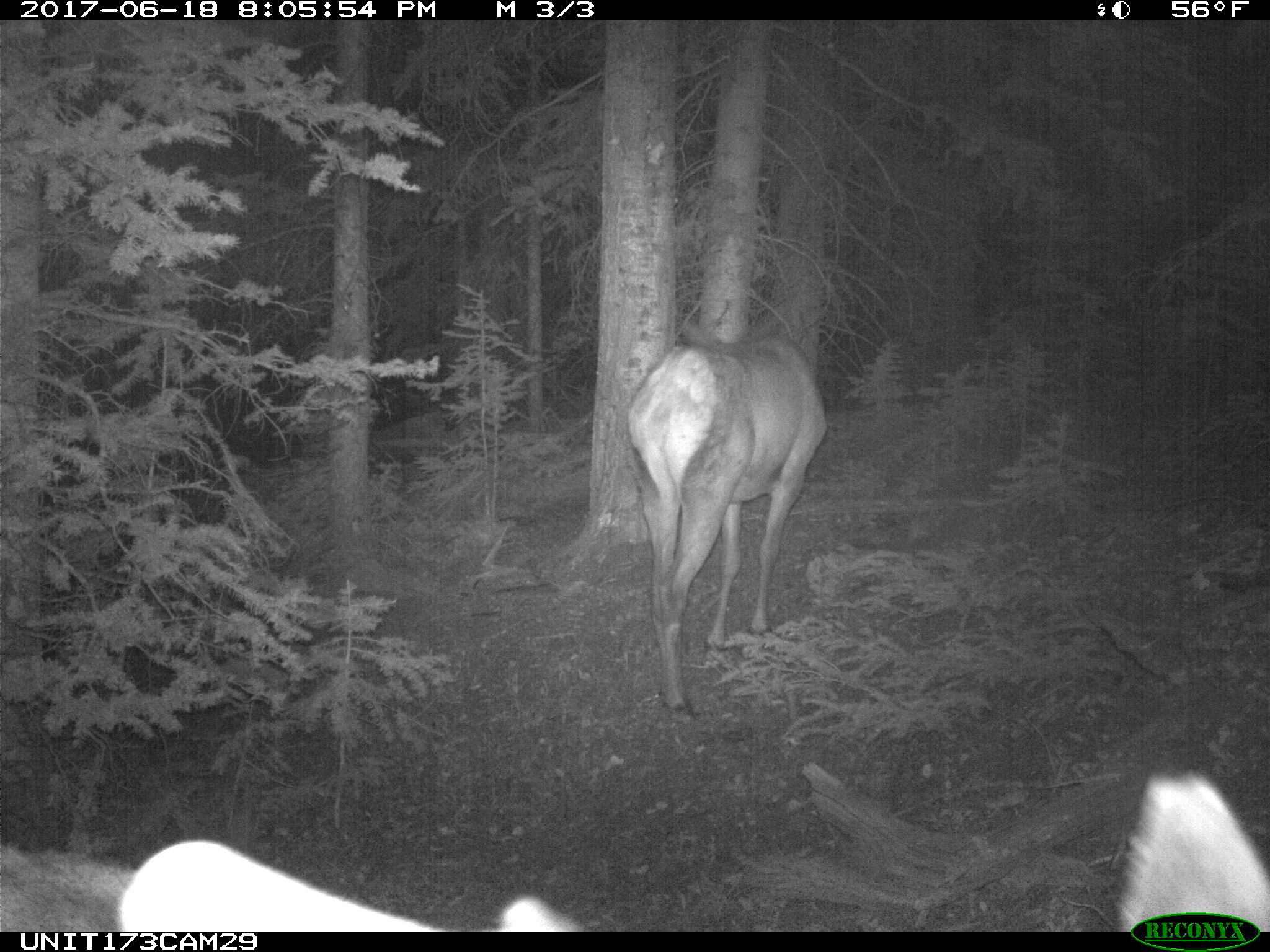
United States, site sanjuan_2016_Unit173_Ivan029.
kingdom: Animalia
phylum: Chordata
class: Mammalia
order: Artiodactyla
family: Cervidae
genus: Cervus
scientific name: Cervus elaphus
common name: red deer